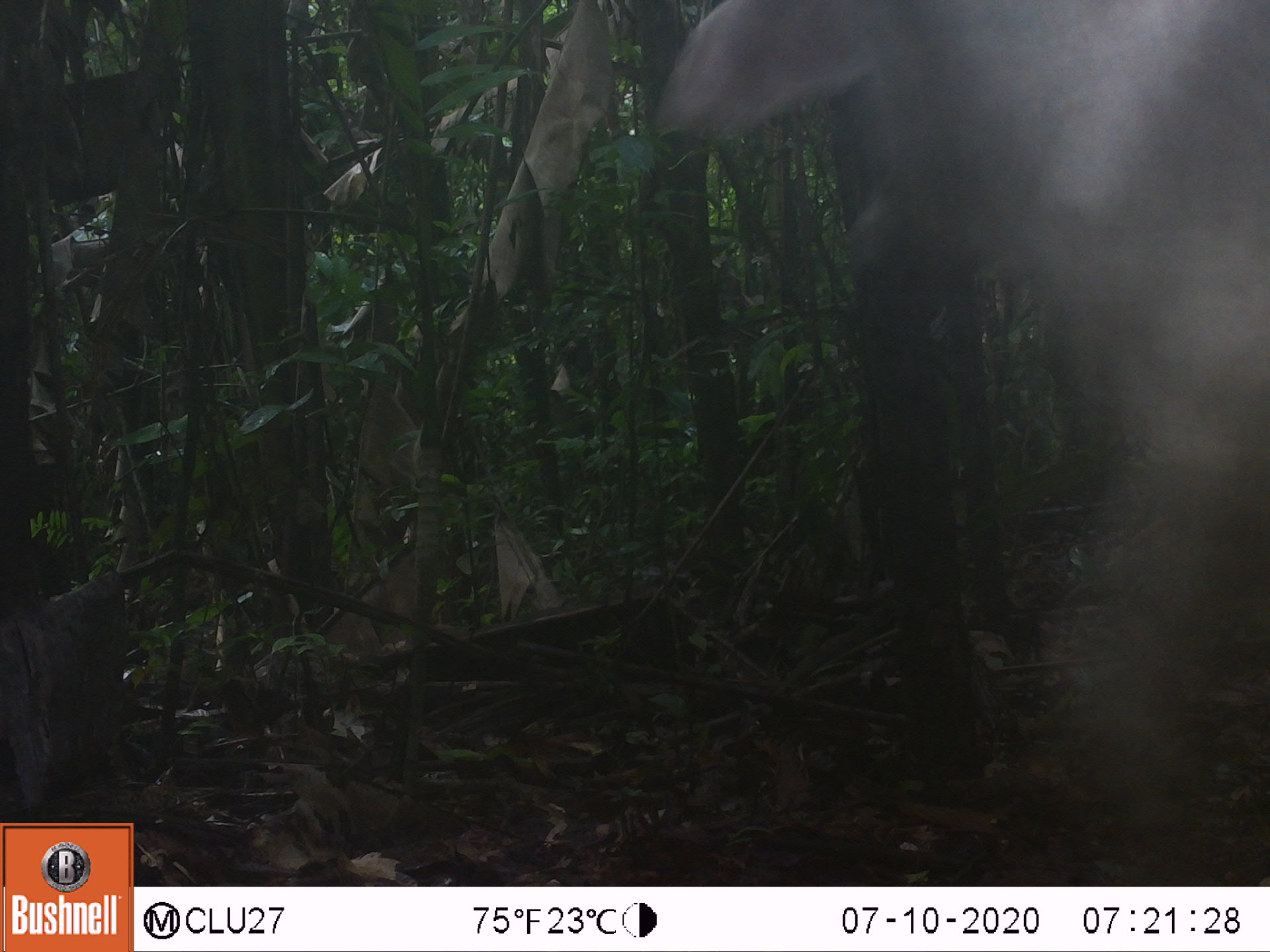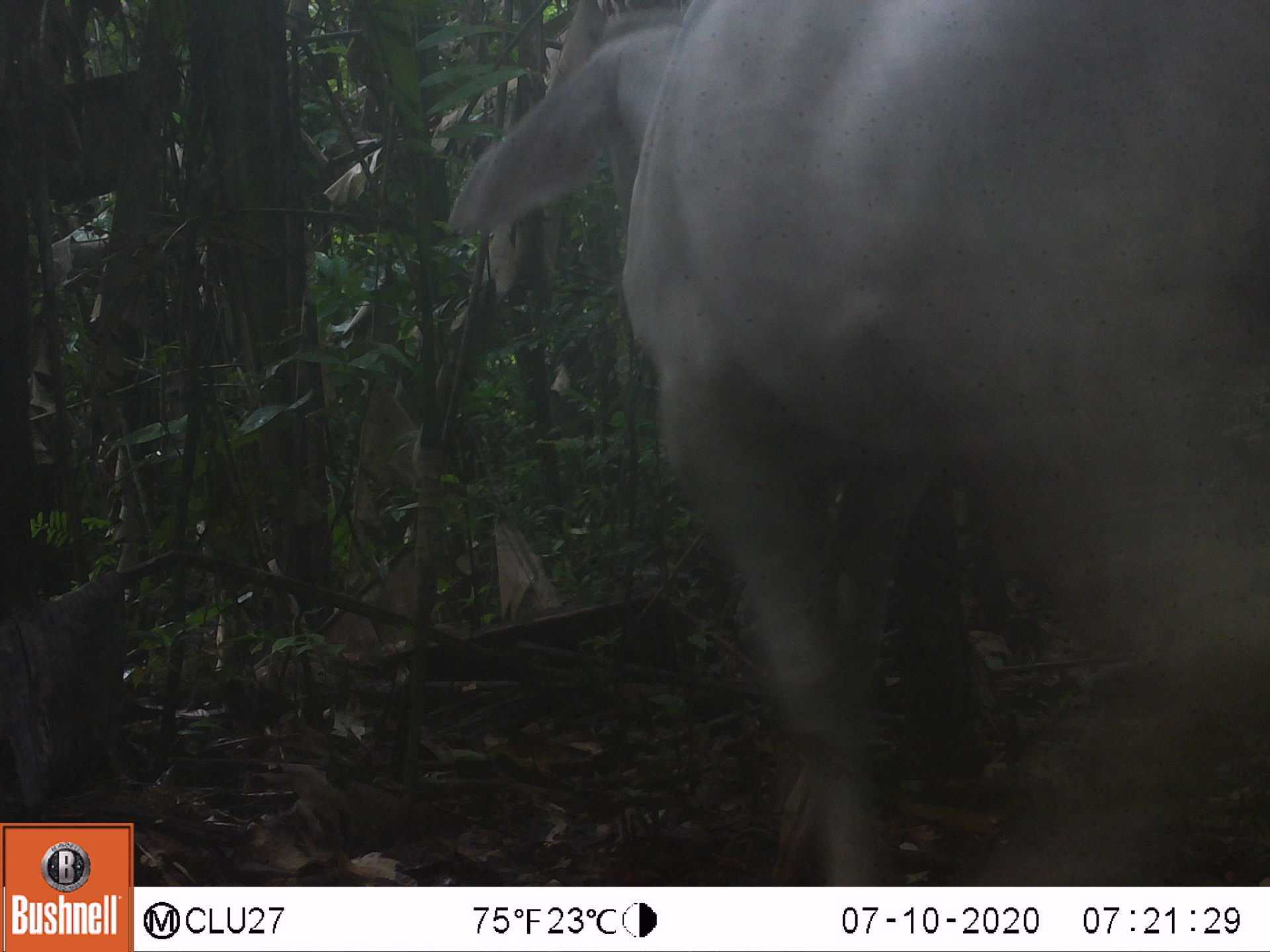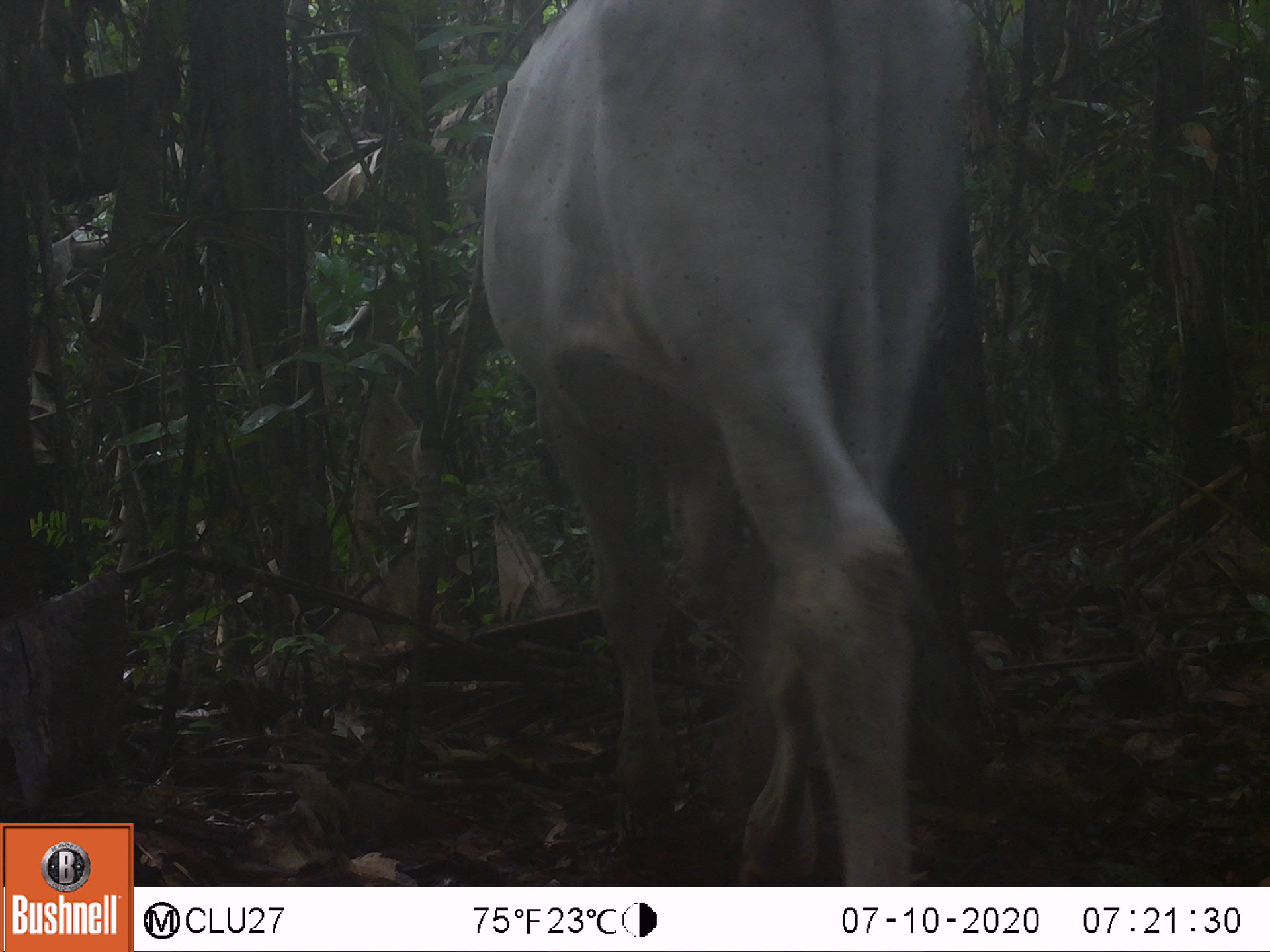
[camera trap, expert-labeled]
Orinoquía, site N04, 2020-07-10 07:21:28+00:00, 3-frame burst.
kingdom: Animalia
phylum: Chordata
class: Mammalia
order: Artiodactyla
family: Bovidae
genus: Bos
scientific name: Bos taurus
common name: cow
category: cattle